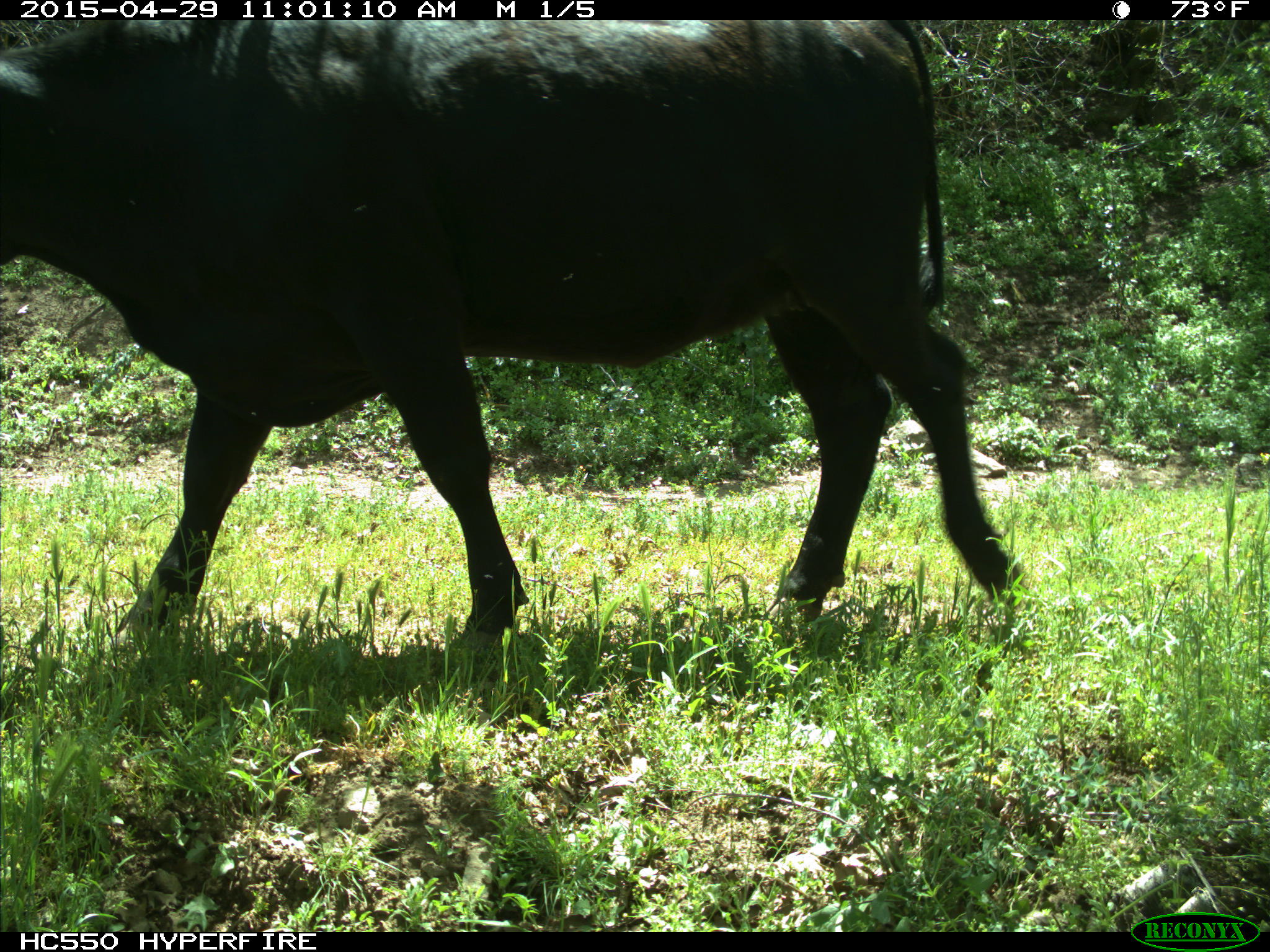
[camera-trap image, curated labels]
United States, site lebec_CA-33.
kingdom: Animalia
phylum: Chordata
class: Mammalia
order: Artiodactyla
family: Bovidae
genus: Bos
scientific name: Bos taurus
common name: domestic cow